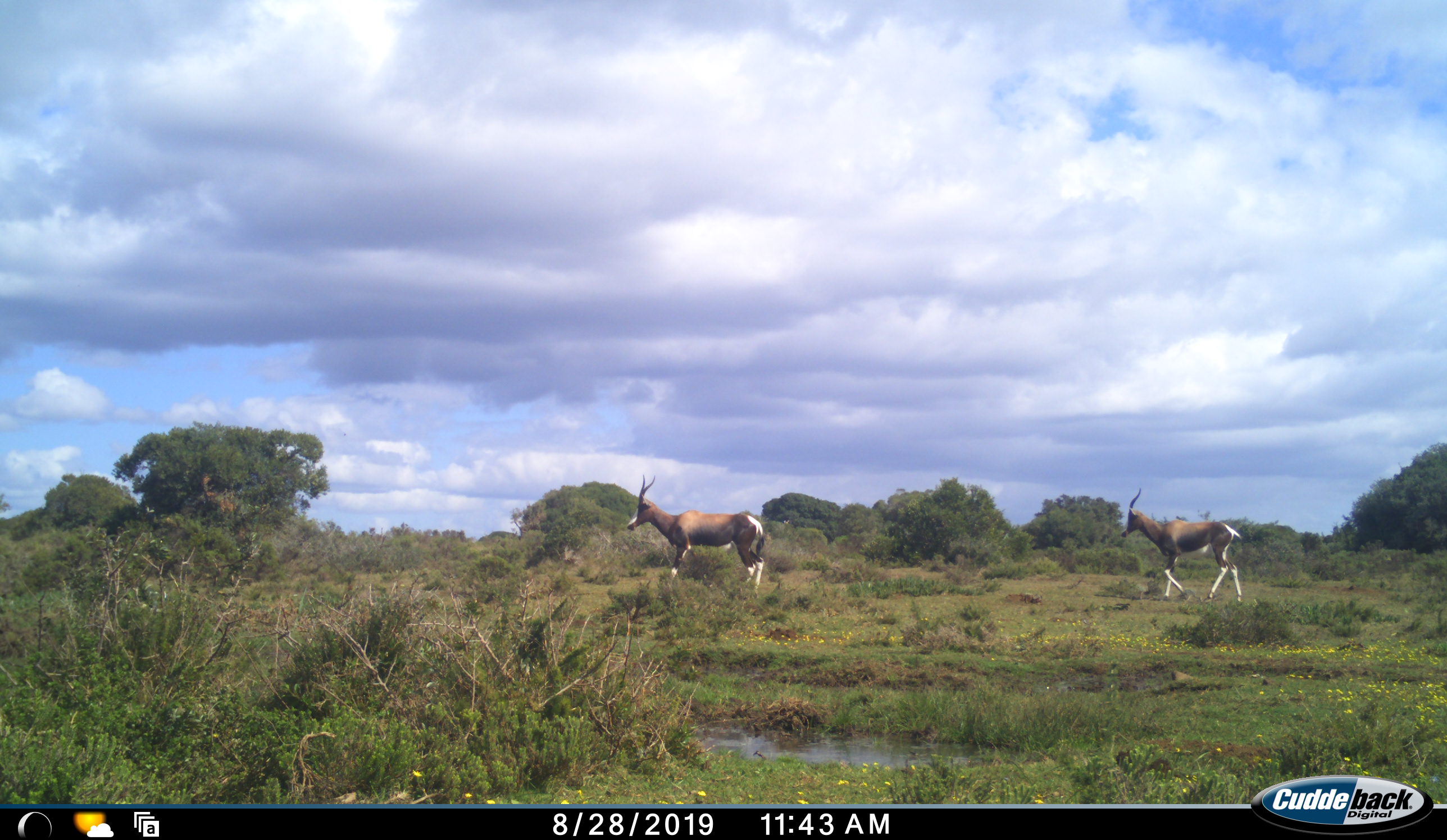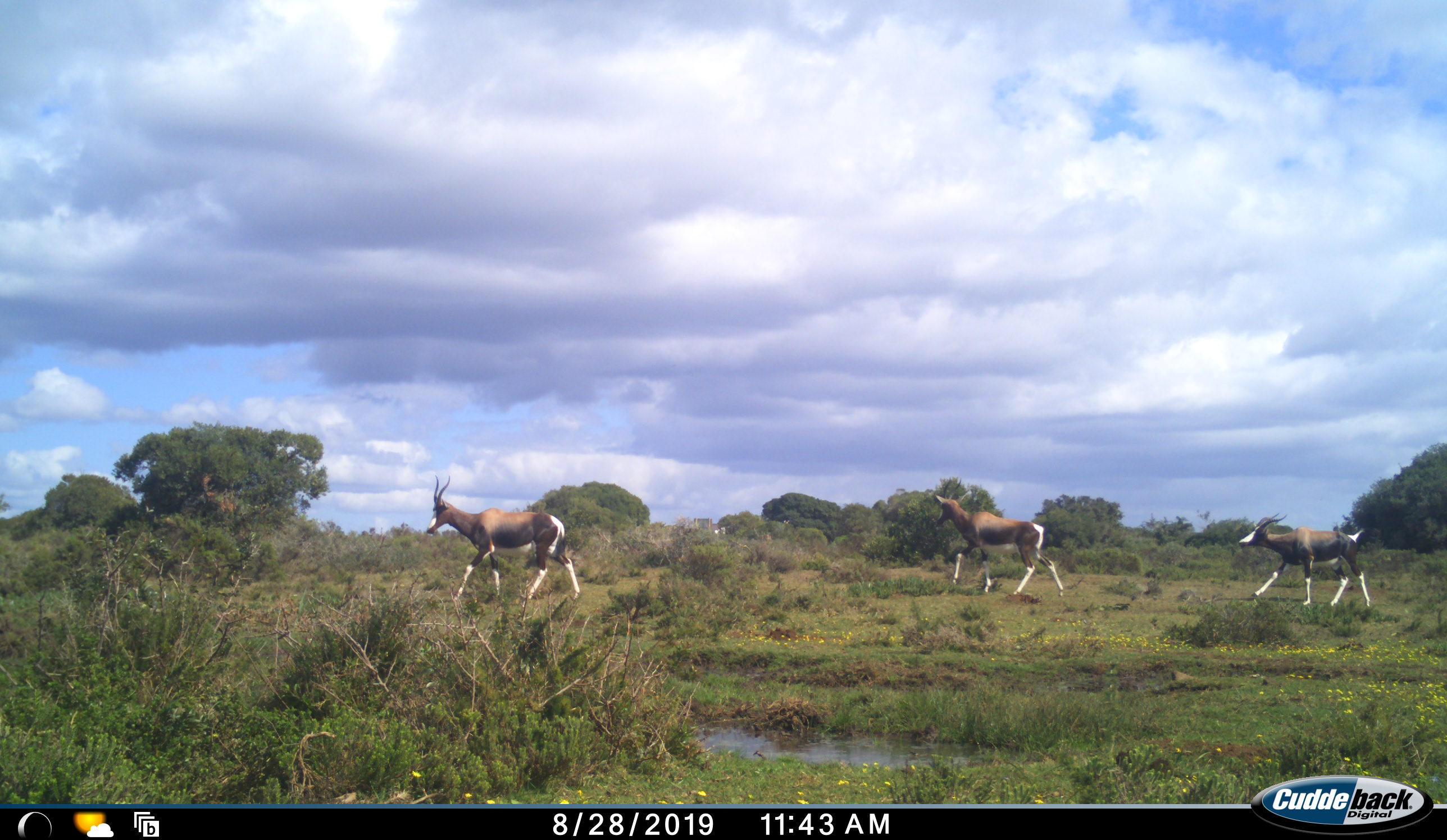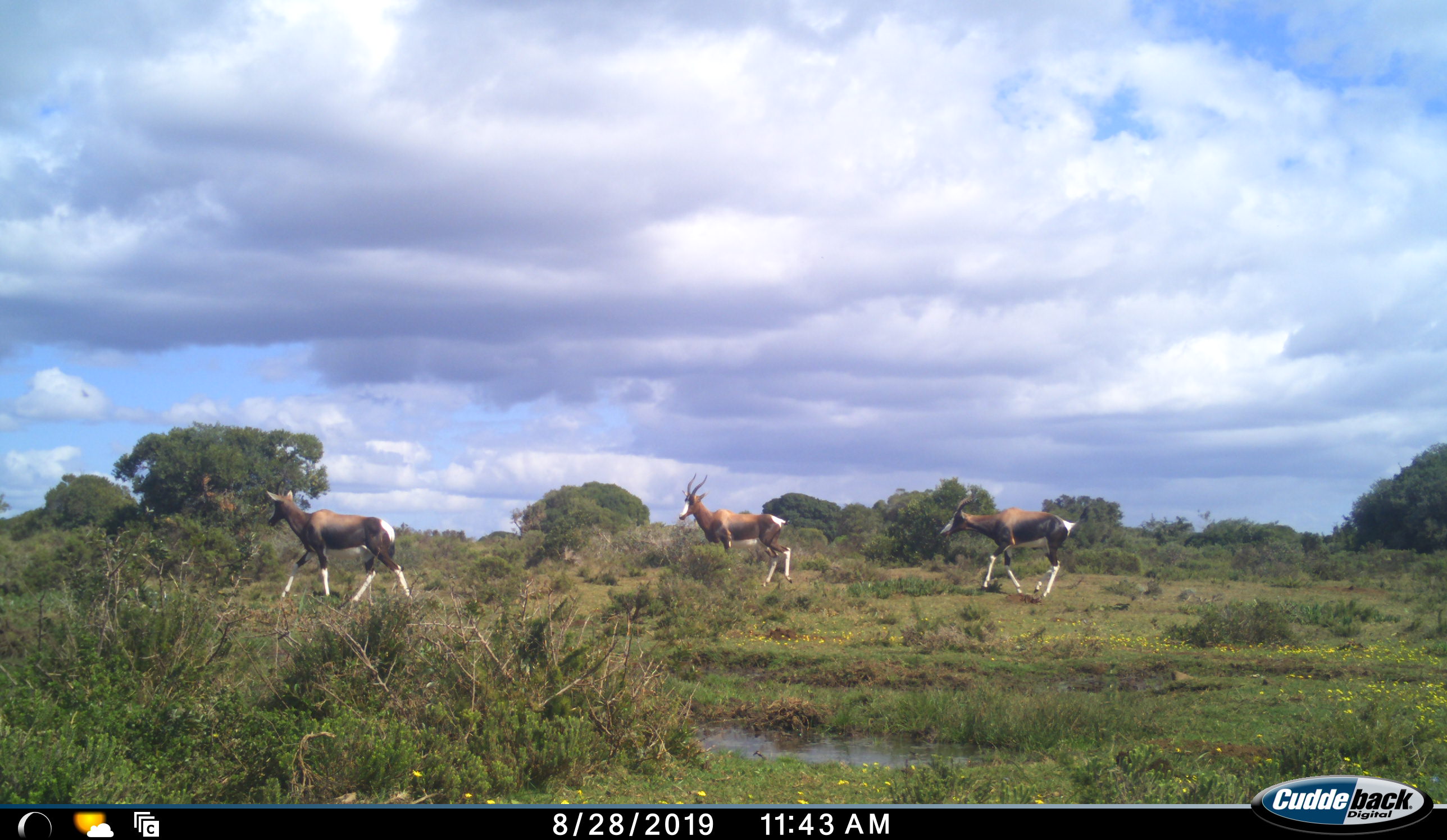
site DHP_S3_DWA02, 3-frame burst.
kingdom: Animalia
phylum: Chordata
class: Mammalia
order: Artiodactyla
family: Bovidae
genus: Damaliscus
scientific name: Damaliscus pygargus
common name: bontebok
Bontebok (Damaliscus pygargus), count 3. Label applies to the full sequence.